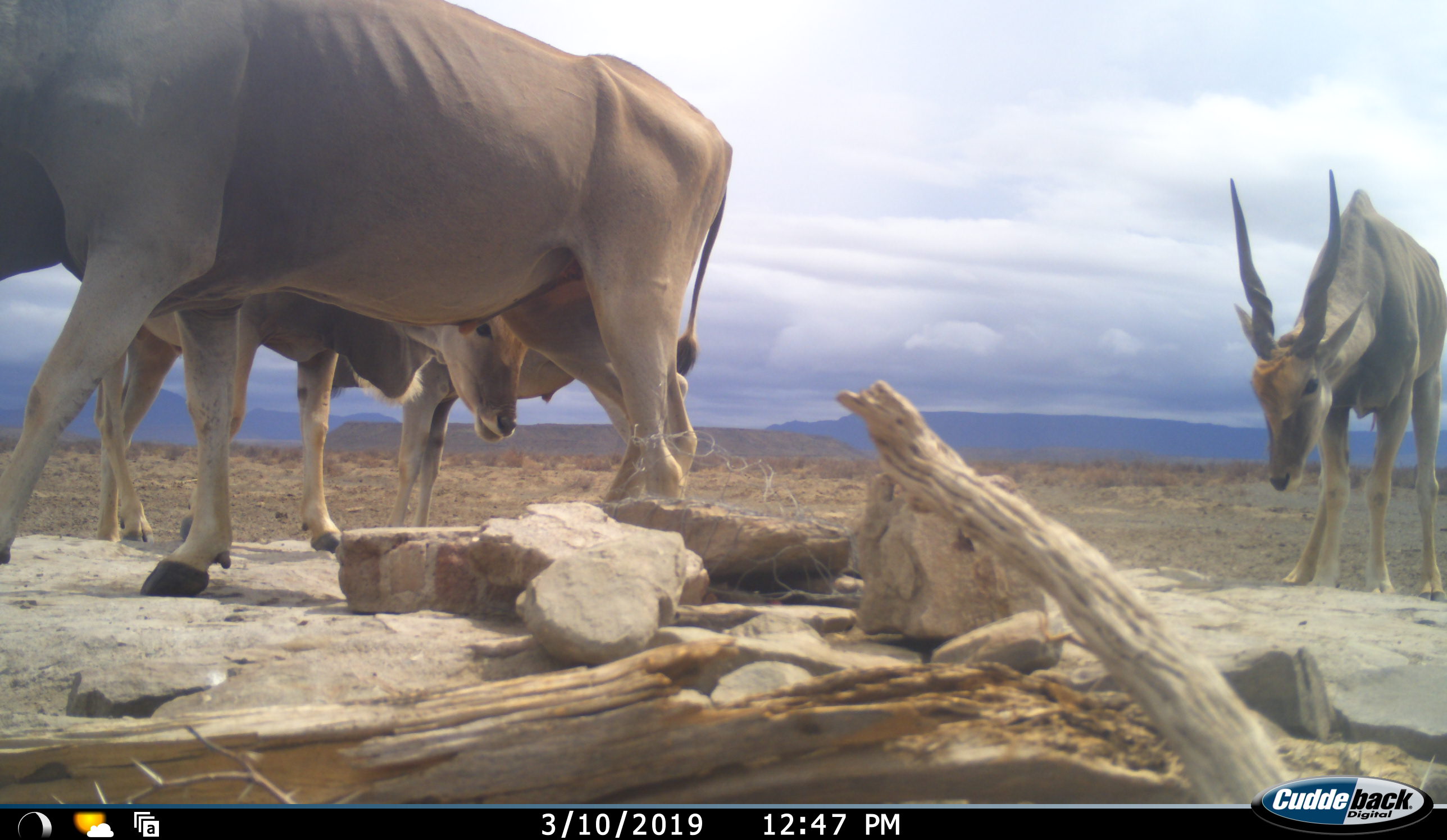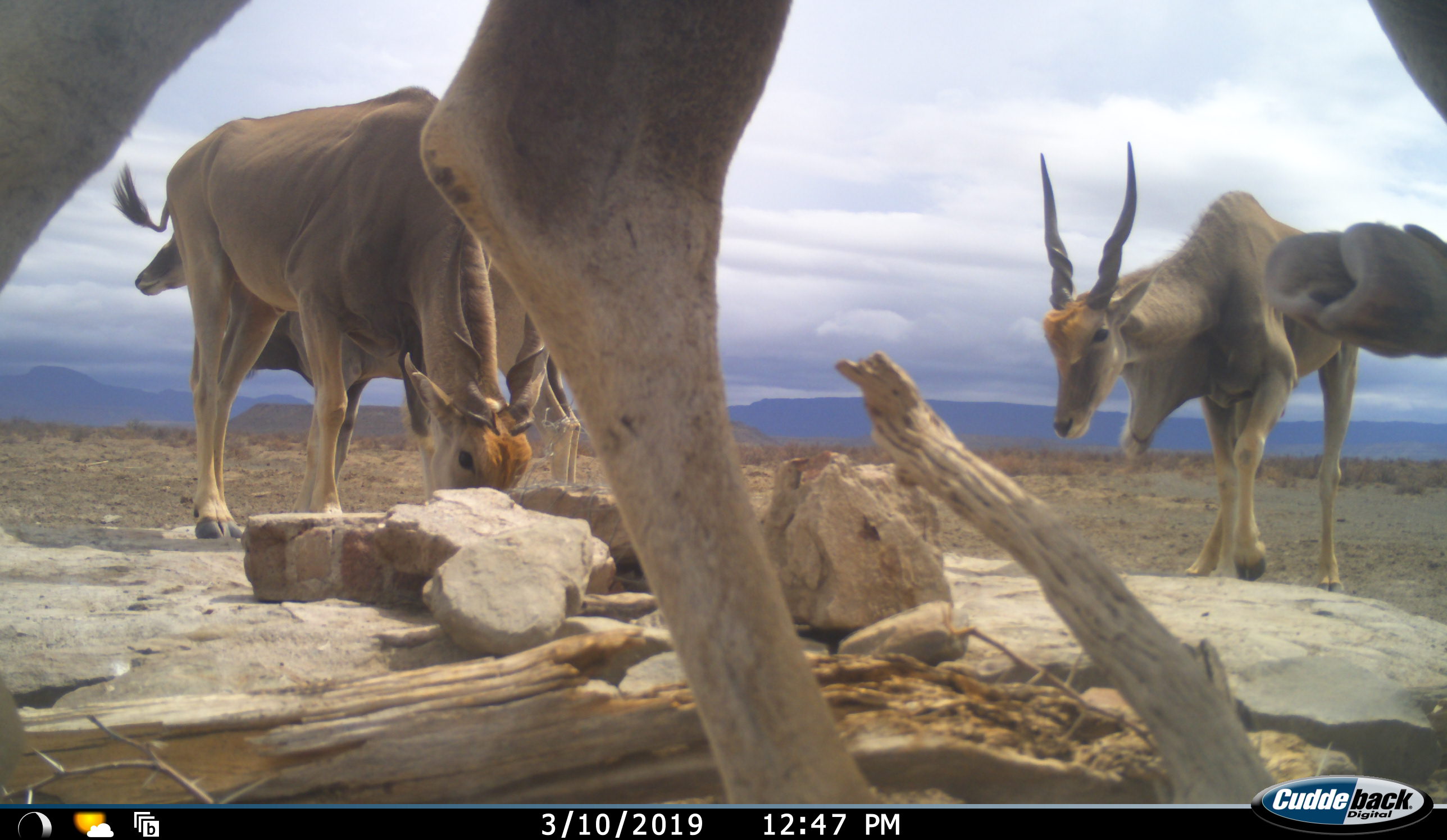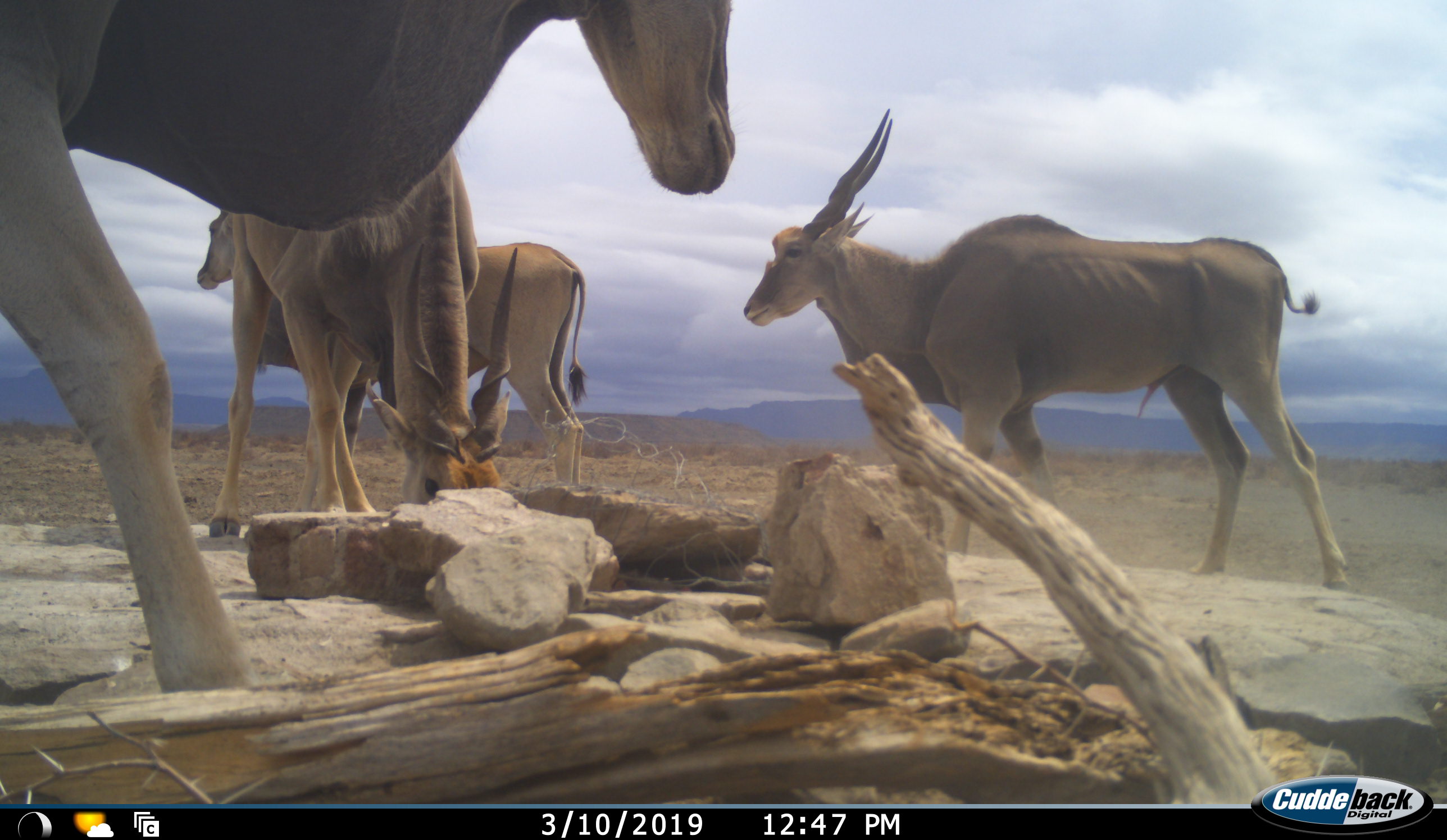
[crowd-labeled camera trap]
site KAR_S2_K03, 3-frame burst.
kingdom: Animalia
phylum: Chordata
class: Mammalia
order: Artiodactyla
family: Bovidae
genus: Tragelaphus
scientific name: Tragelaphus oryx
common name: eland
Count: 4.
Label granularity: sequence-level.